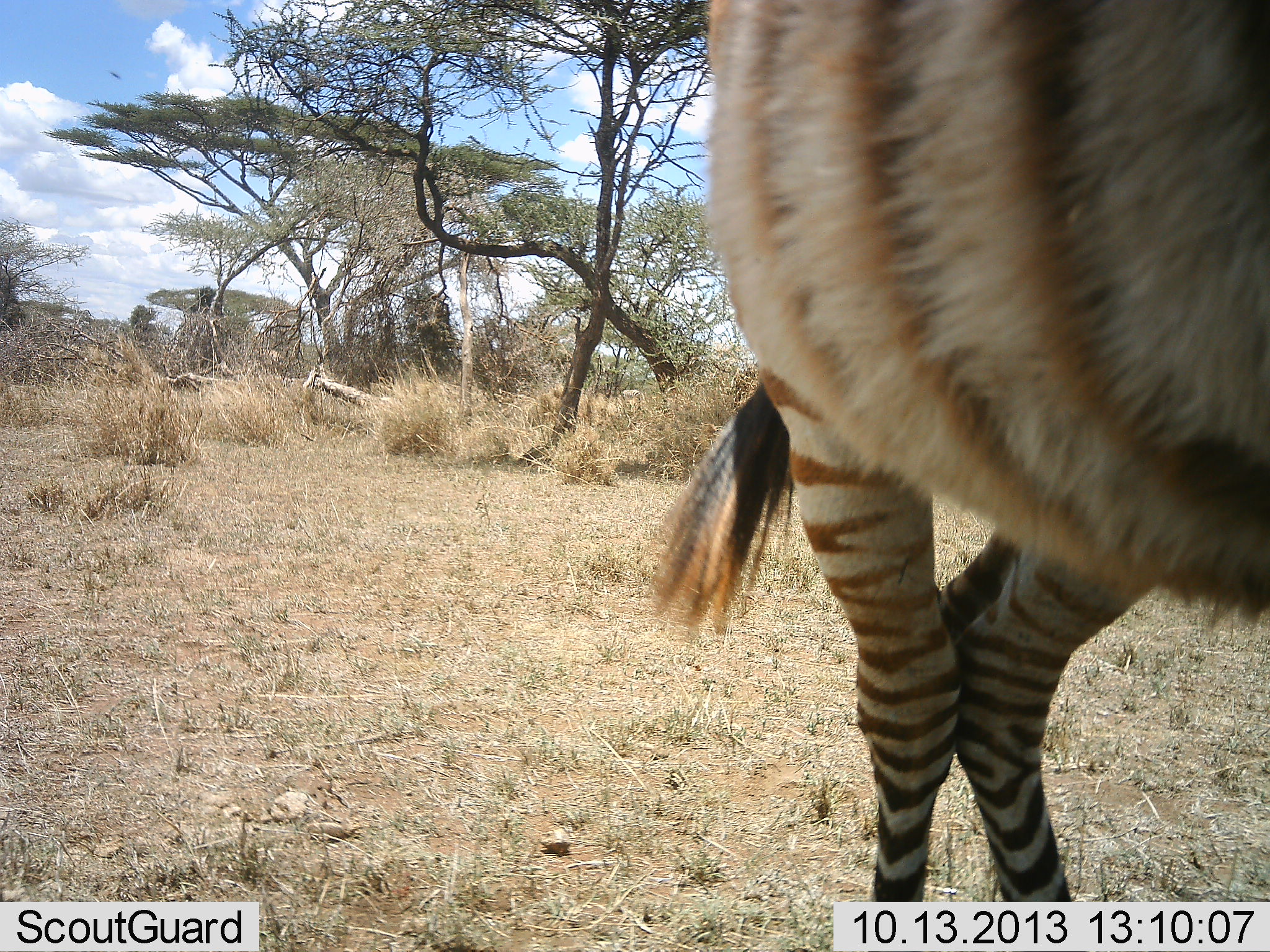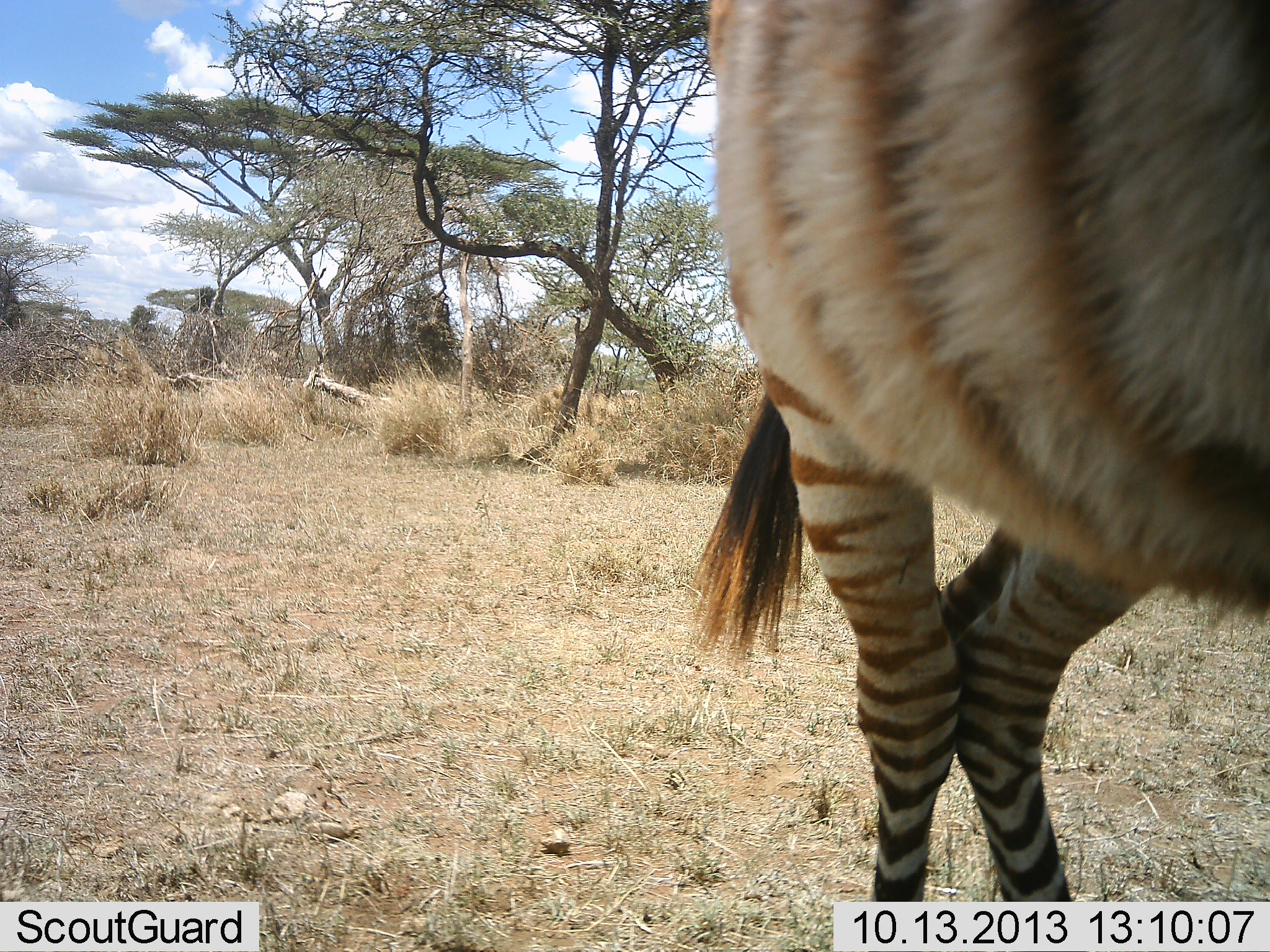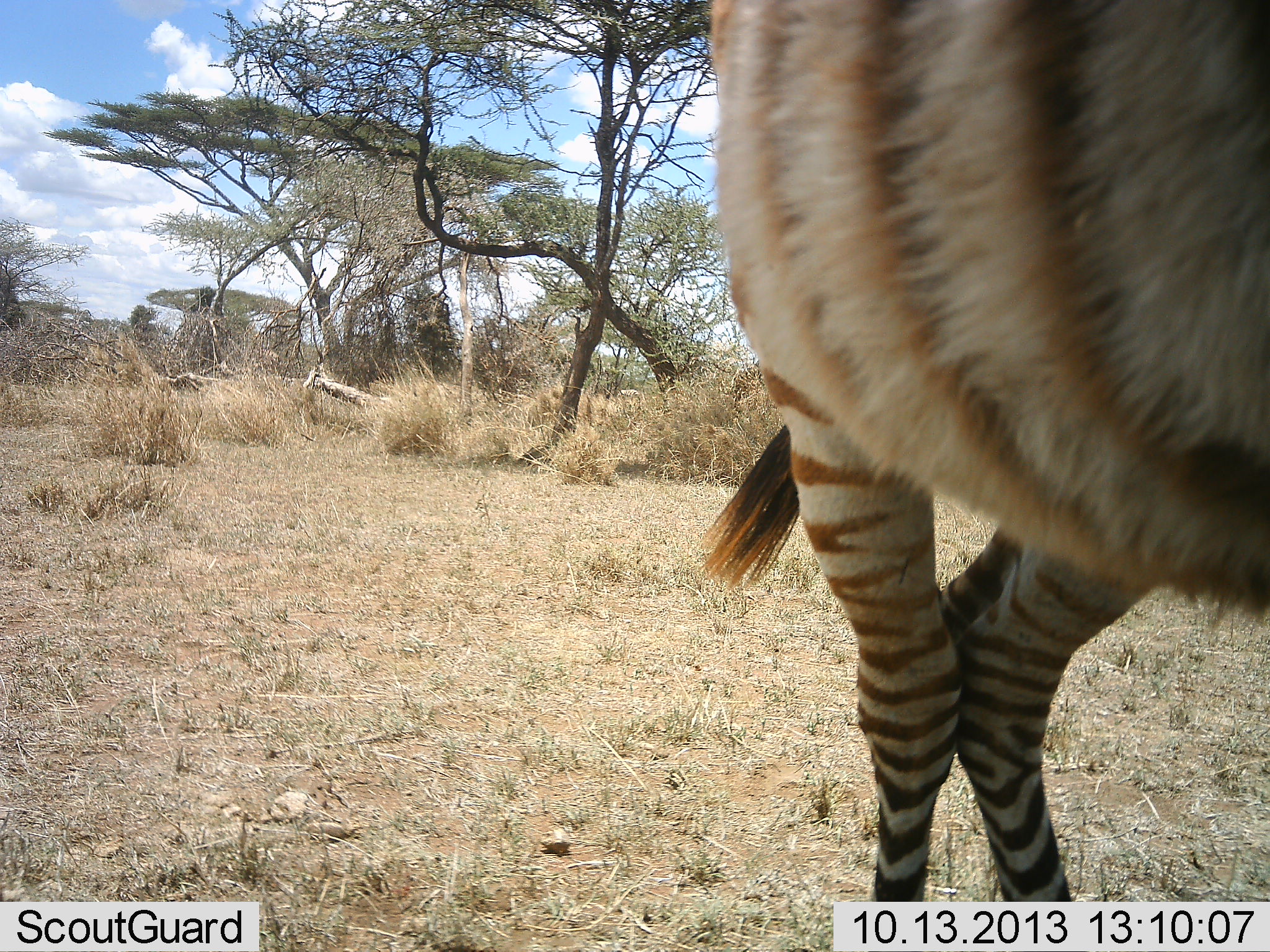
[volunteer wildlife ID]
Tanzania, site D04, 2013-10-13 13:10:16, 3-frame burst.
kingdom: Animalia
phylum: Chordata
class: Mammalia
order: Perissodactyla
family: Equidae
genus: Equus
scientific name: Equus quagga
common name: plains zebra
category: zebra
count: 1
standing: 100%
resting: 10%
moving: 0%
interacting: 0%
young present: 20%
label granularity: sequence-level